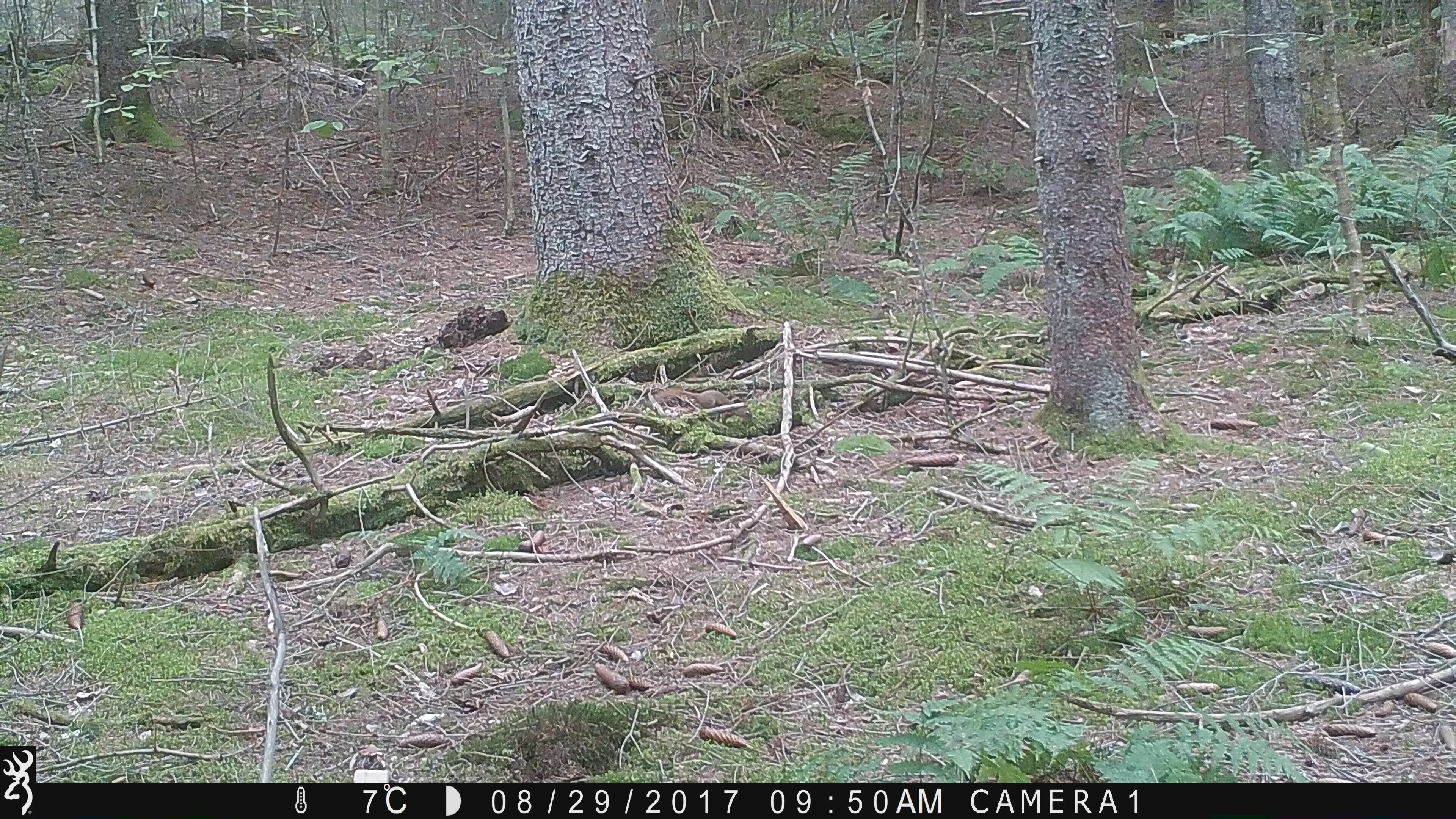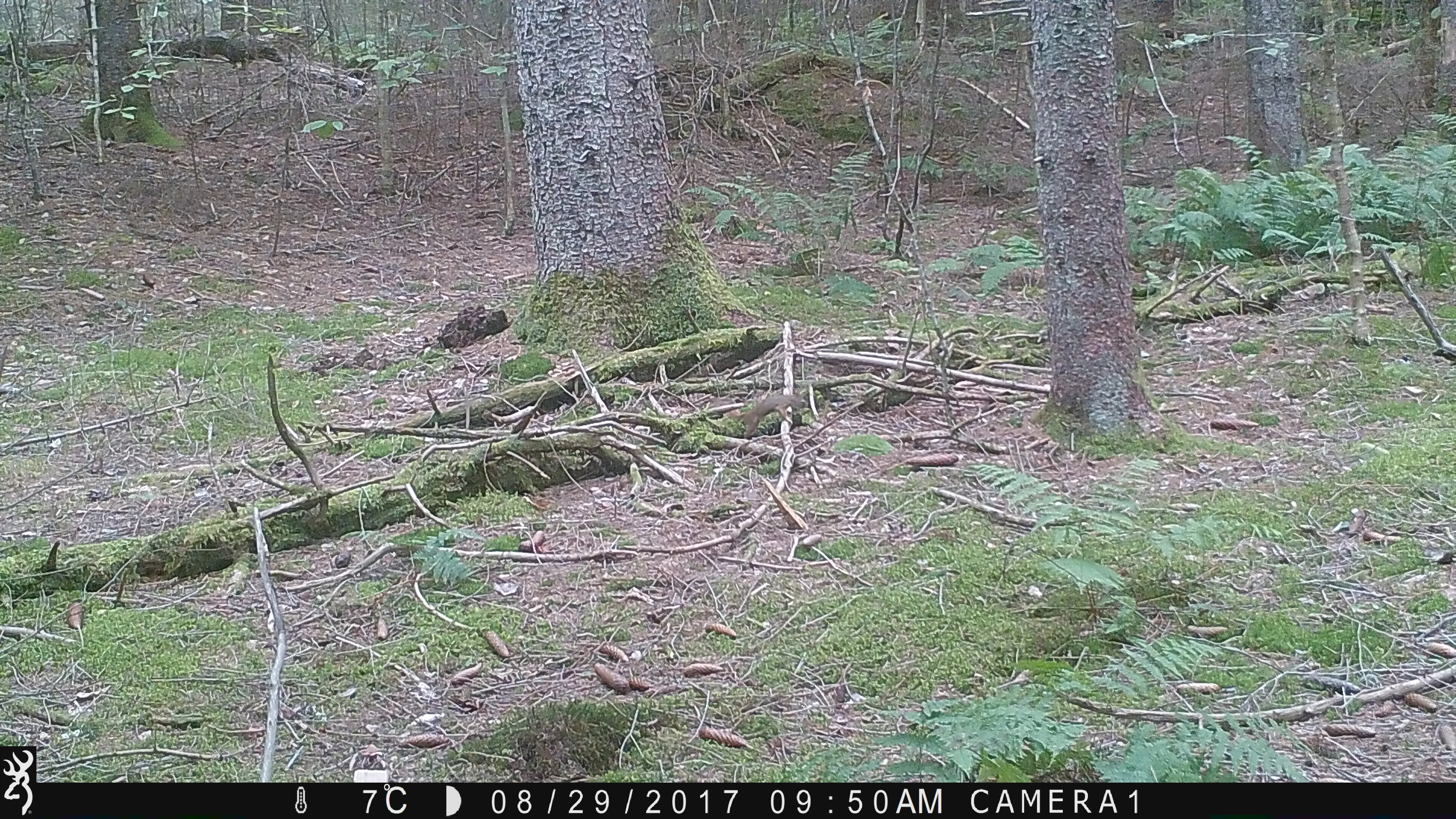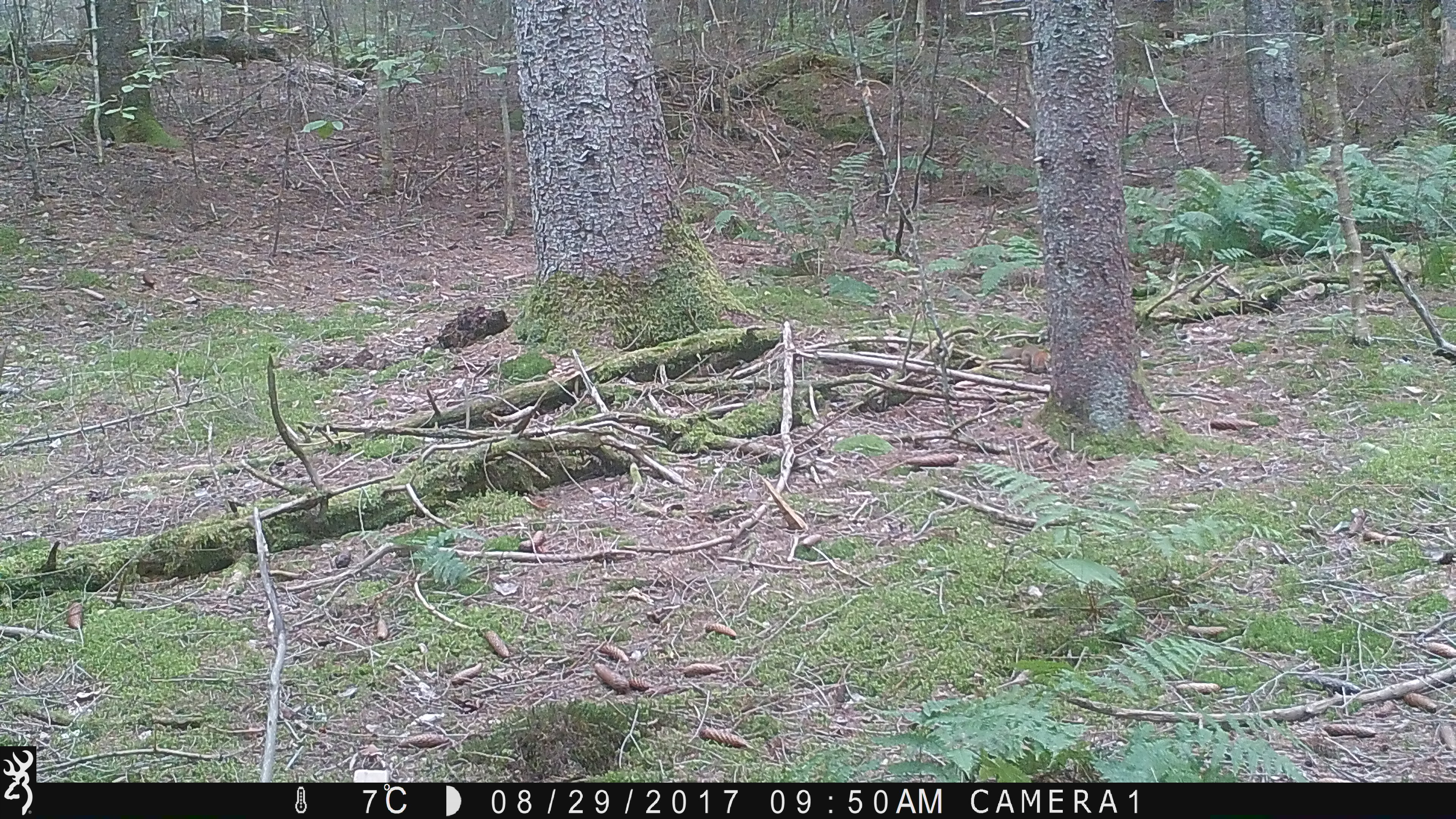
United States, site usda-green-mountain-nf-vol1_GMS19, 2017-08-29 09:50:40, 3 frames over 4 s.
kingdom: Animalia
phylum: Chordata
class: Mammalia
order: Rodentia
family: Sciuridae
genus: Tamiasciurus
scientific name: Tamiasciurus hudsonicus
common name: red squirrel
Red squirrel (Tamiasciurus hudsonicus).